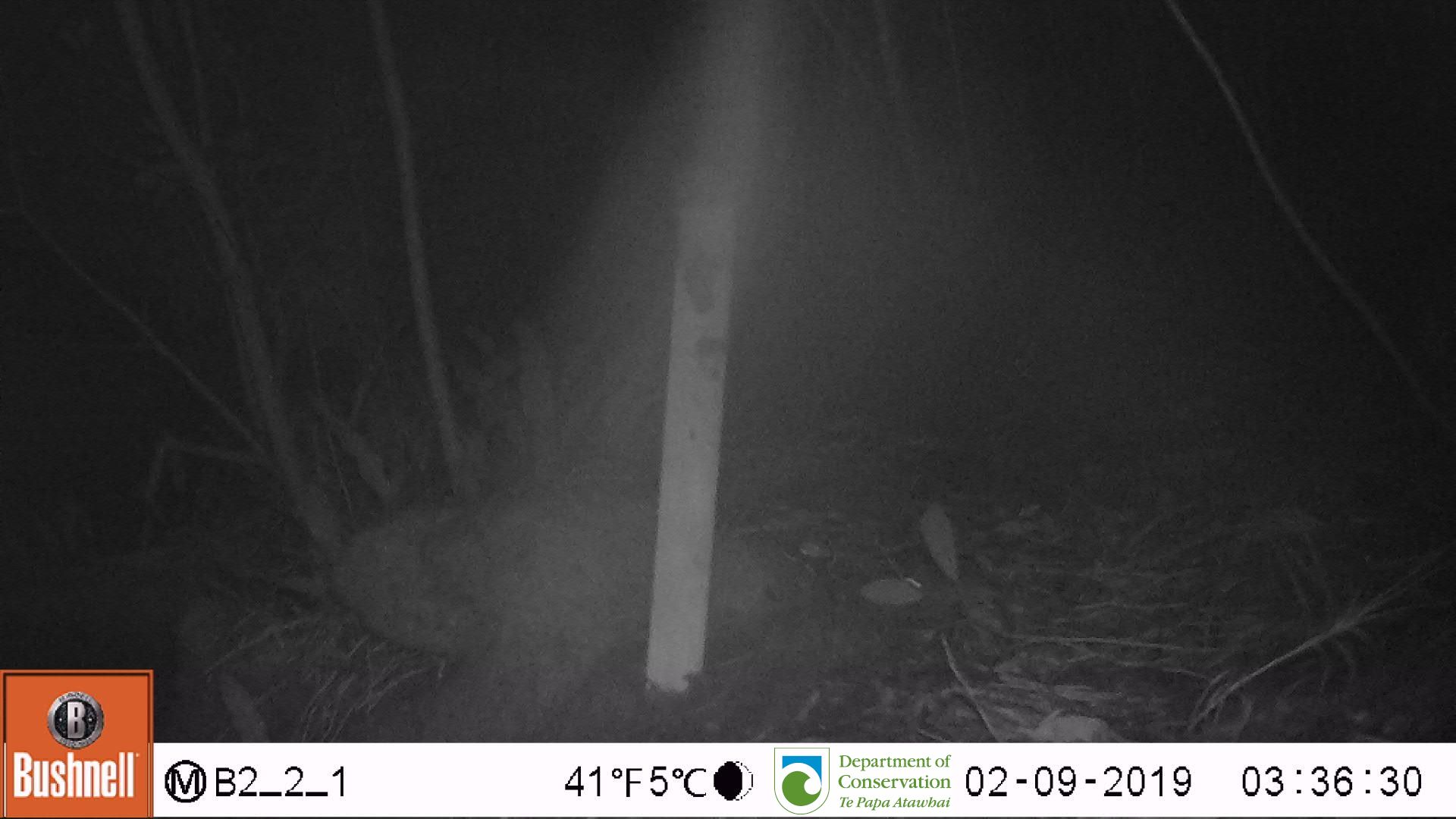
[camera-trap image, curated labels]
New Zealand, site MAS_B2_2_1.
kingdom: Animalia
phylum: Chordata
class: Mammalia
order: Rodentia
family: Muridae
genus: Mus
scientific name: Mus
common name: mouse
Mouse (Mus).